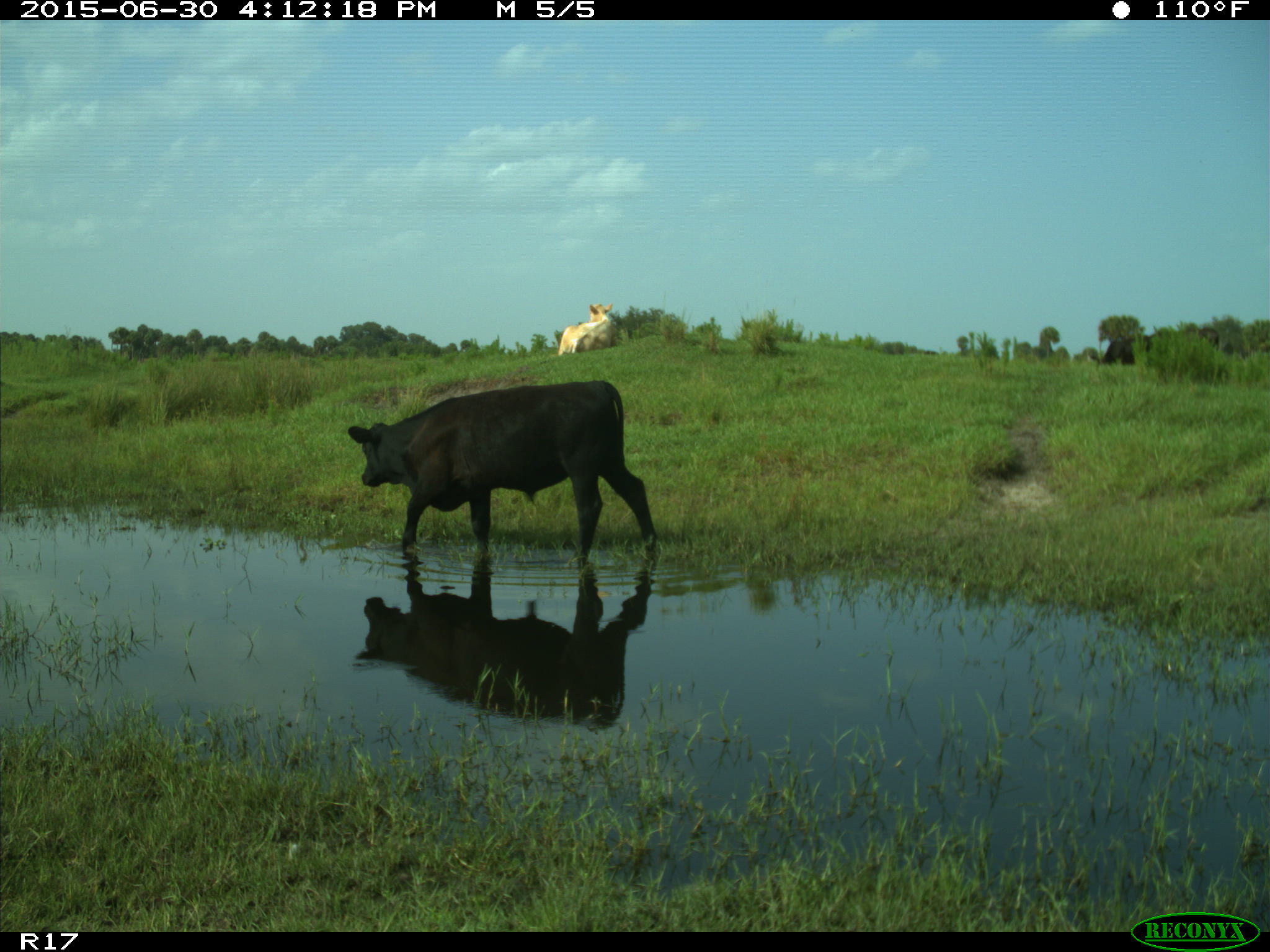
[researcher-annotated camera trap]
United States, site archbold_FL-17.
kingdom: Animalia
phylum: Chordata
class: Mammalia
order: Artiodactyla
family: Bovidae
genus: Bos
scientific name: Bos taurus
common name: domestic cow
Bos taurus (domestic cow).